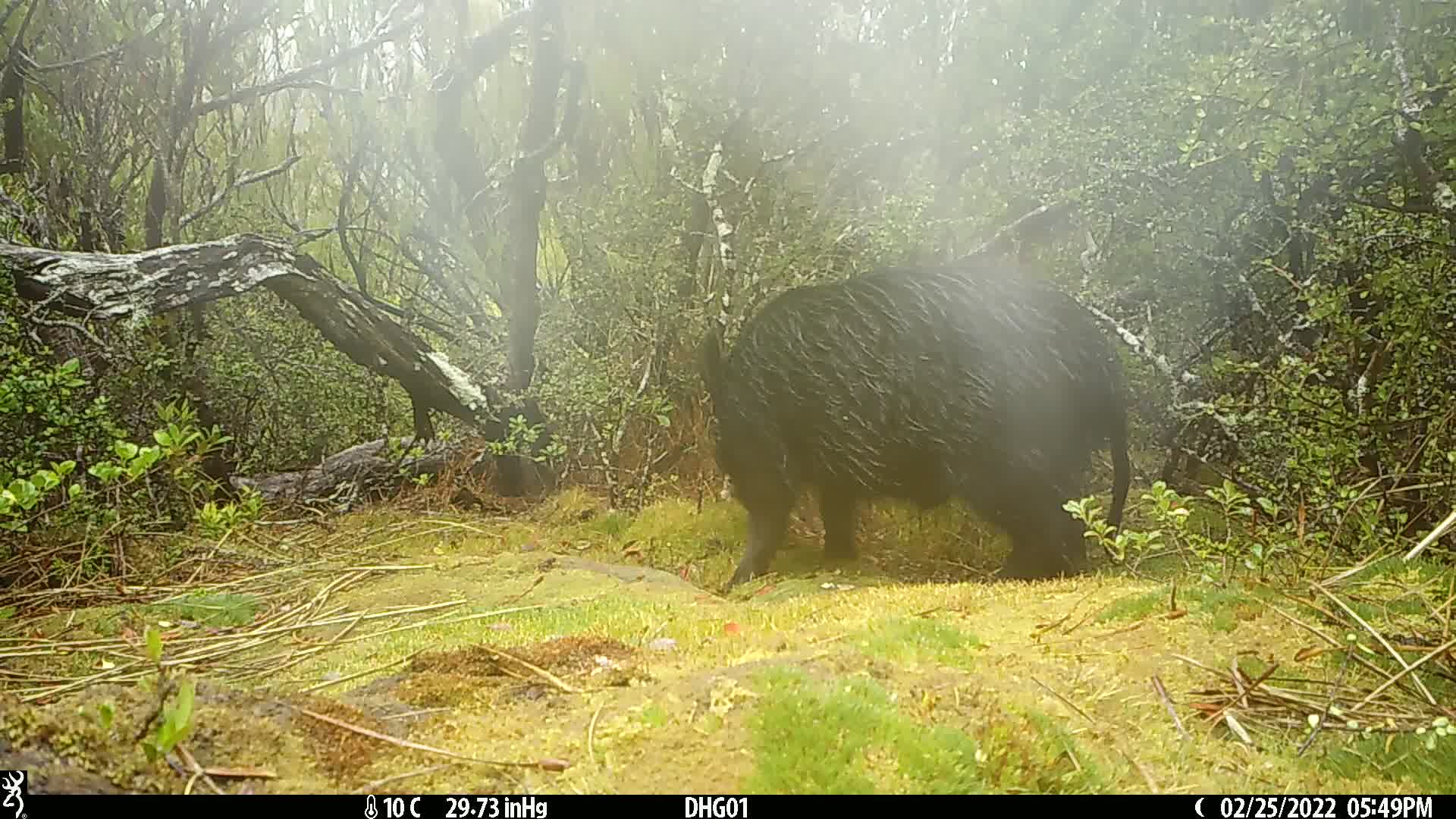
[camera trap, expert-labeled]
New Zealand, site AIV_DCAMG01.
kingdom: Animalia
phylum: Chordata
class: Mammalia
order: Artiodactyla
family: Suidae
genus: Sus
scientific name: Sus scrofa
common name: pig